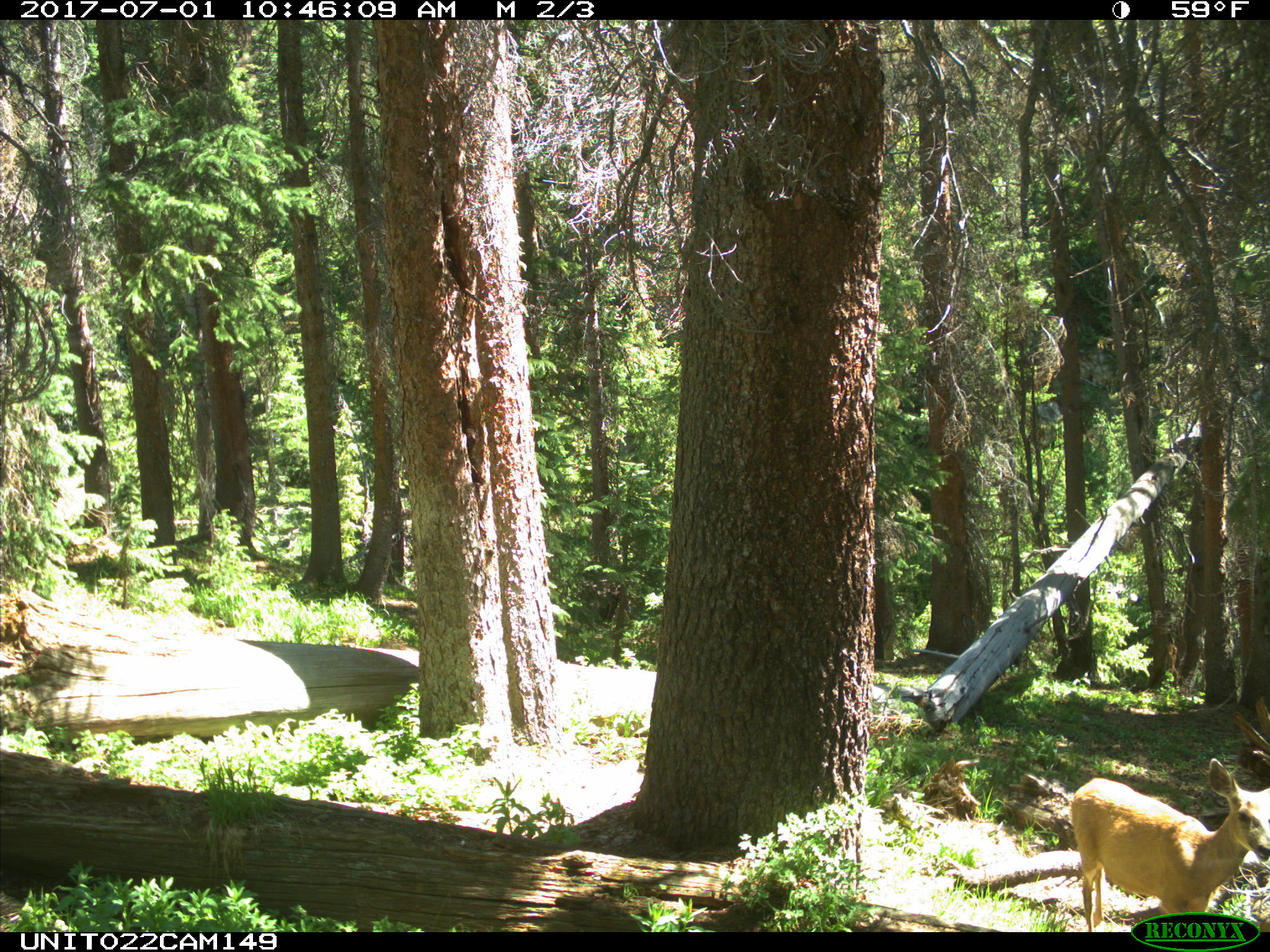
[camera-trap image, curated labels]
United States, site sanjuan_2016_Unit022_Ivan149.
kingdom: Animalia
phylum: Chordata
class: Mammalia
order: Artiodactyla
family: Cervidae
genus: Odocoileus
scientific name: Odocoileus hemionus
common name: mule deer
Odocoileus hemionus (mule deer).